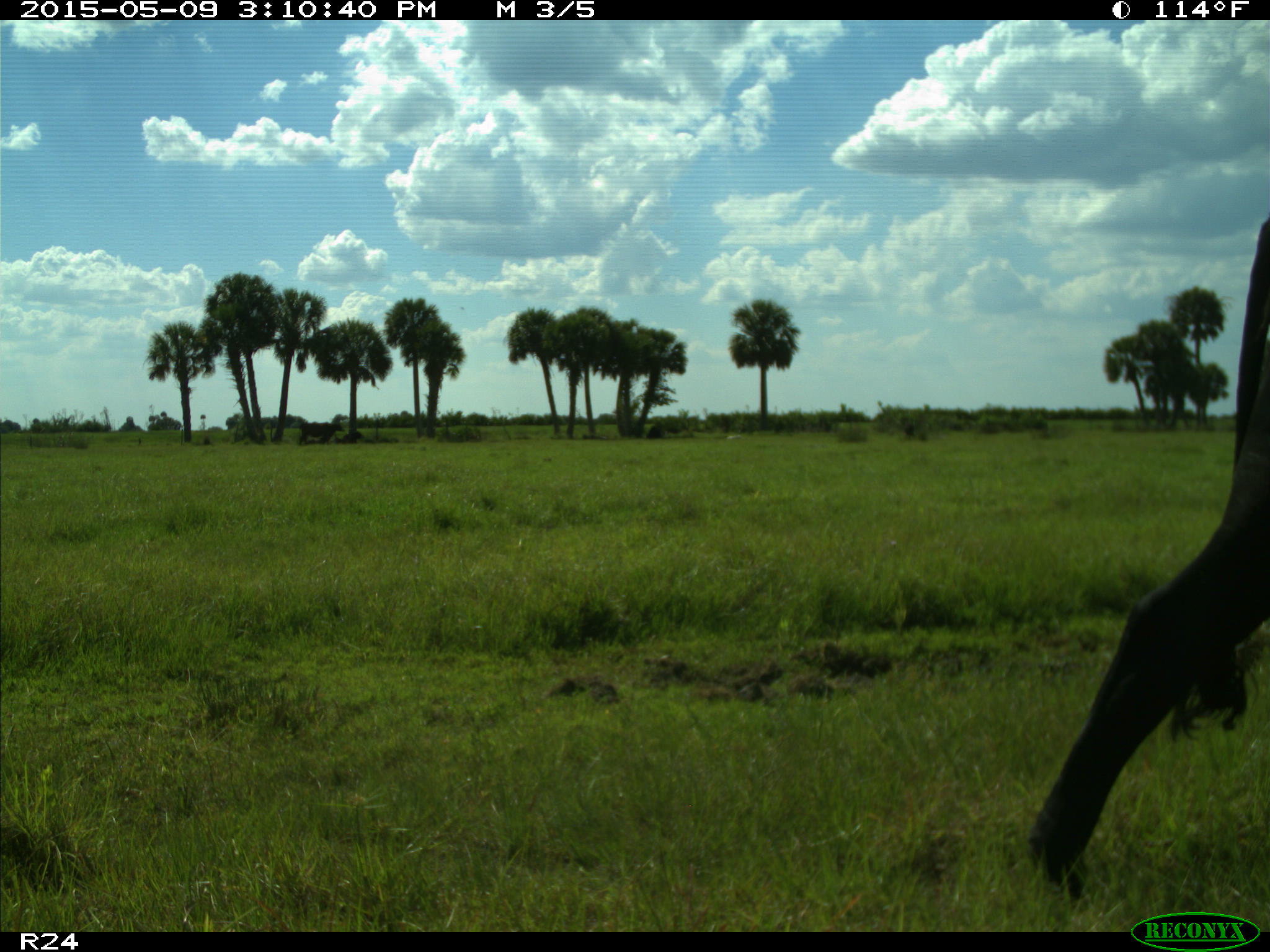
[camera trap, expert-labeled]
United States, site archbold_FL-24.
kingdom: Animalia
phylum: Chordata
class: Mammalia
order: Artiodactyla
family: Bovidae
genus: Bos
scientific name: Bos taurus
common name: domestic cow